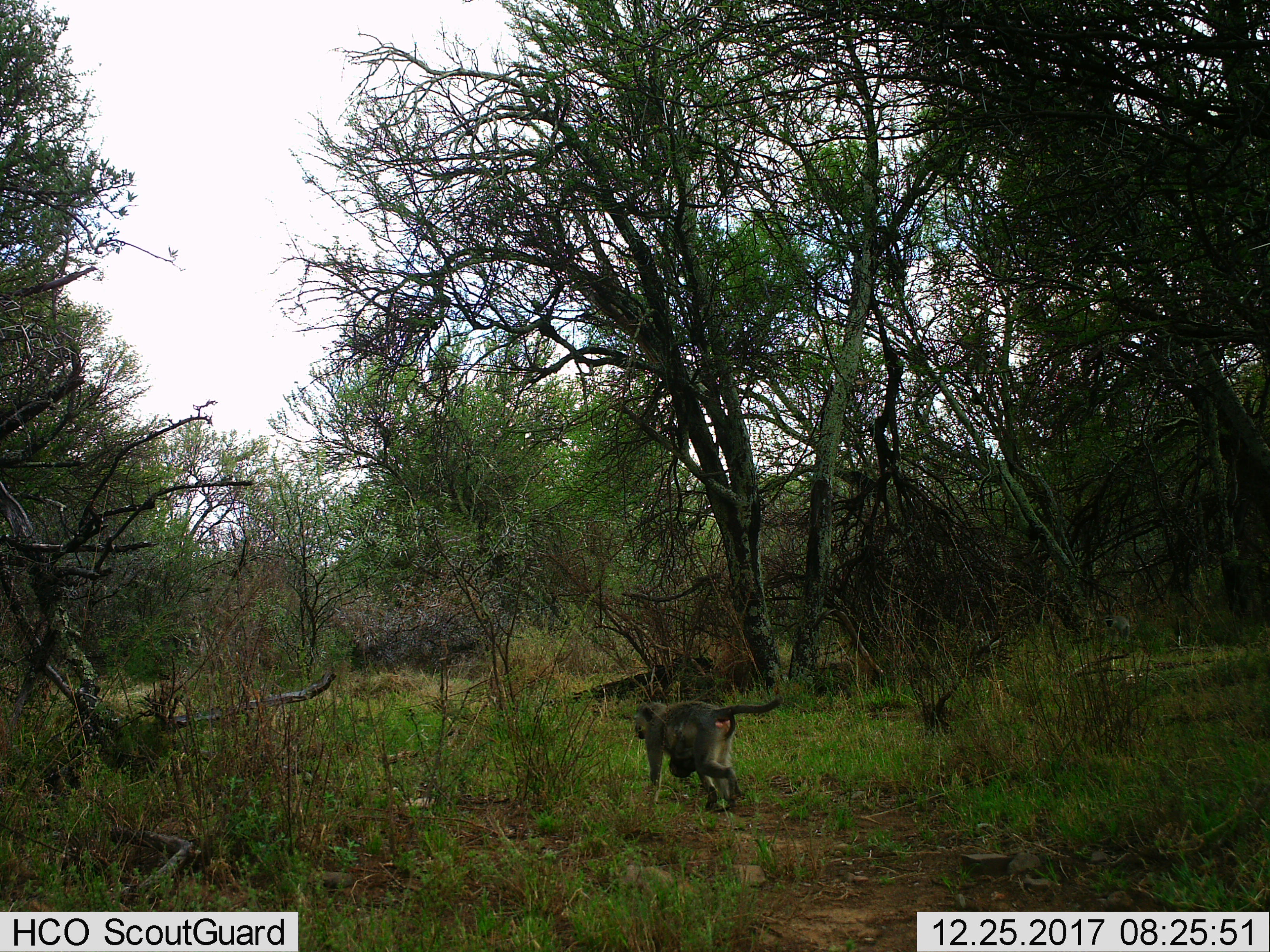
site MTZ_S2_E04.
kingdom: Animalia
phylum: Chordata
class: Mammalia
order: Primates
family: Cercopithecidae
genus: Chlorocebus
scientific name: Chlorocebus pygerythrus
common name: vervet monkey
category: monkeyvervet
Monkeyvervet (vervet monkey) (Chlorocebus pygerythrus), count 2. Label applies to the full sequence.